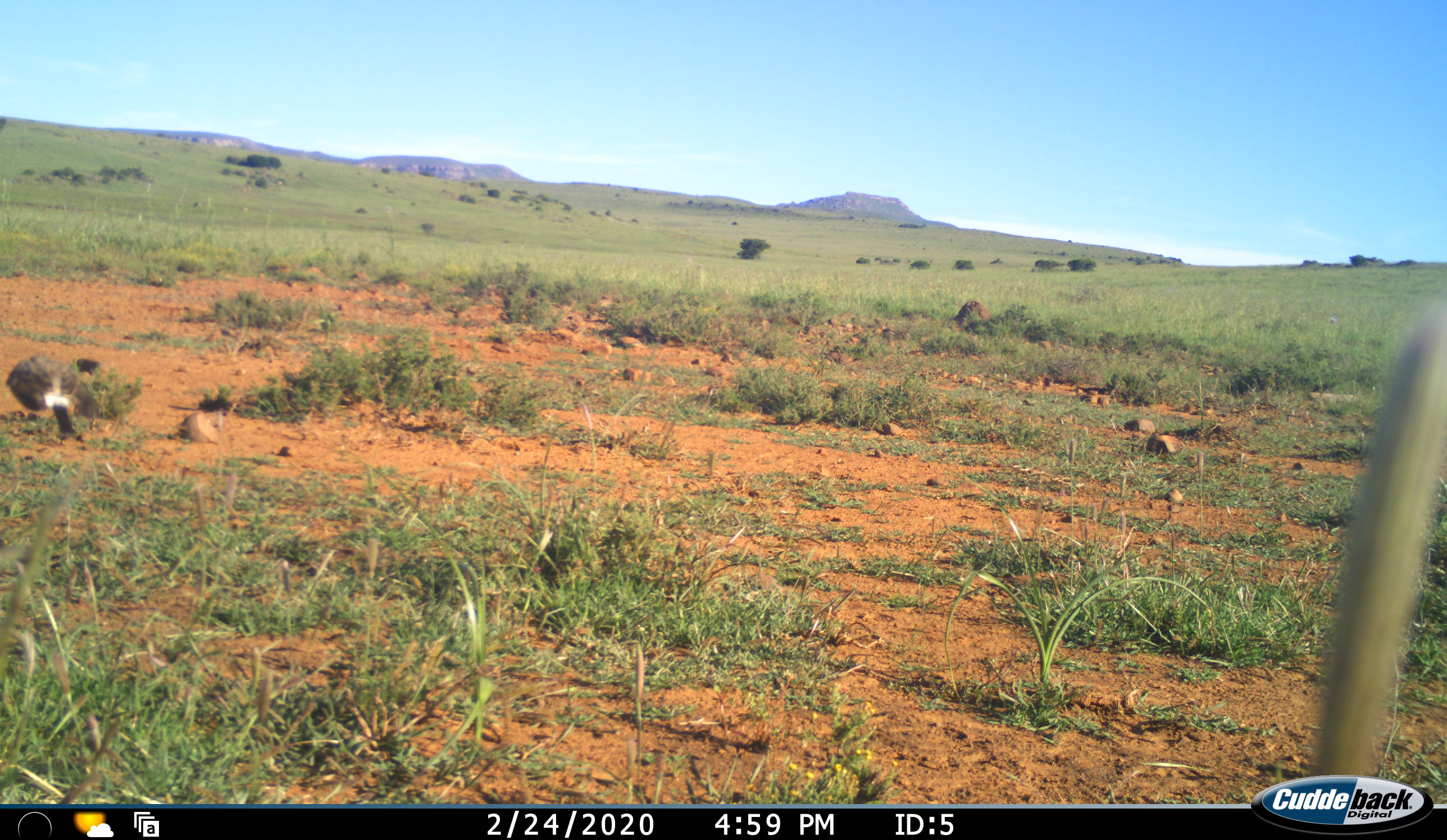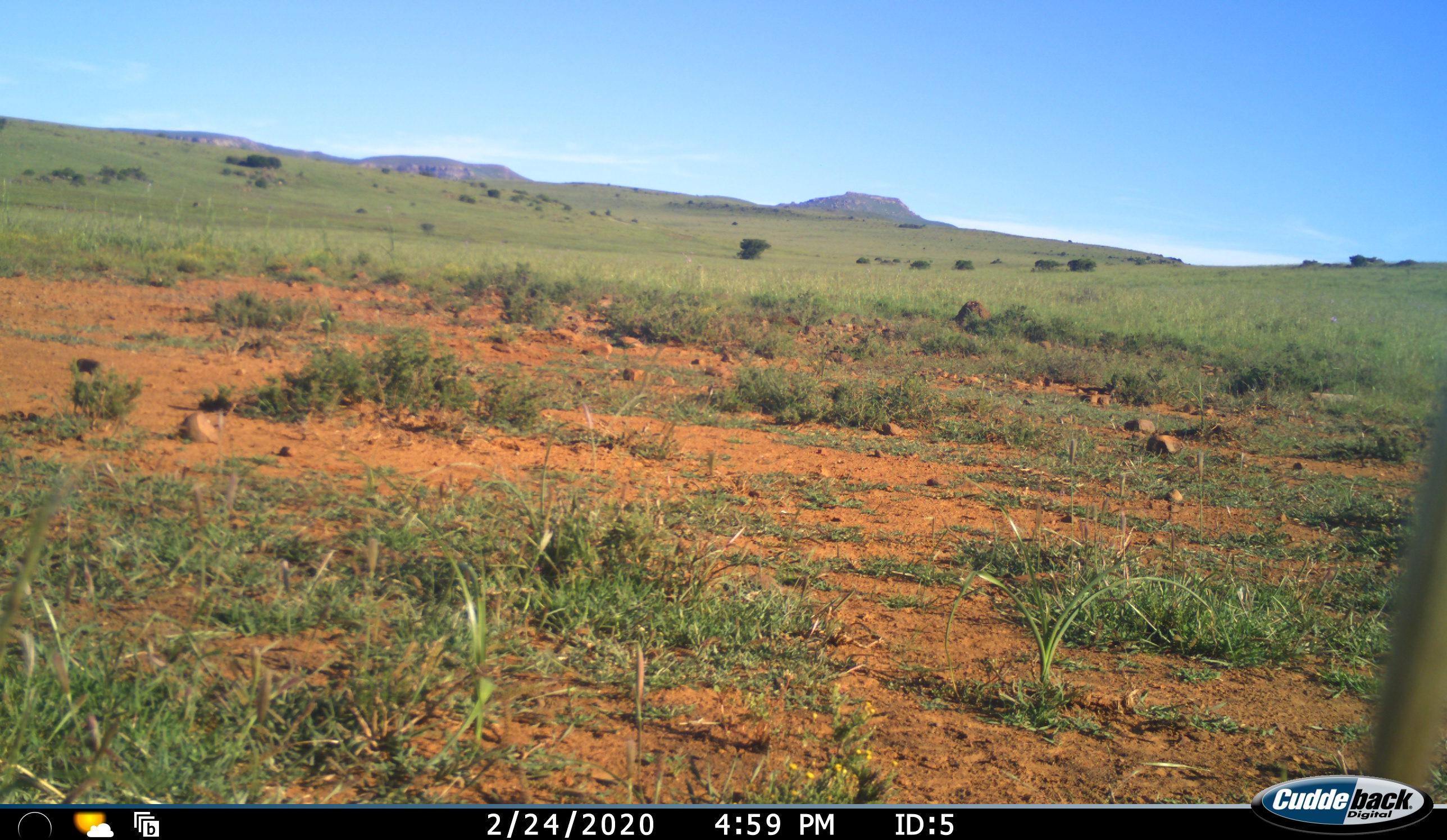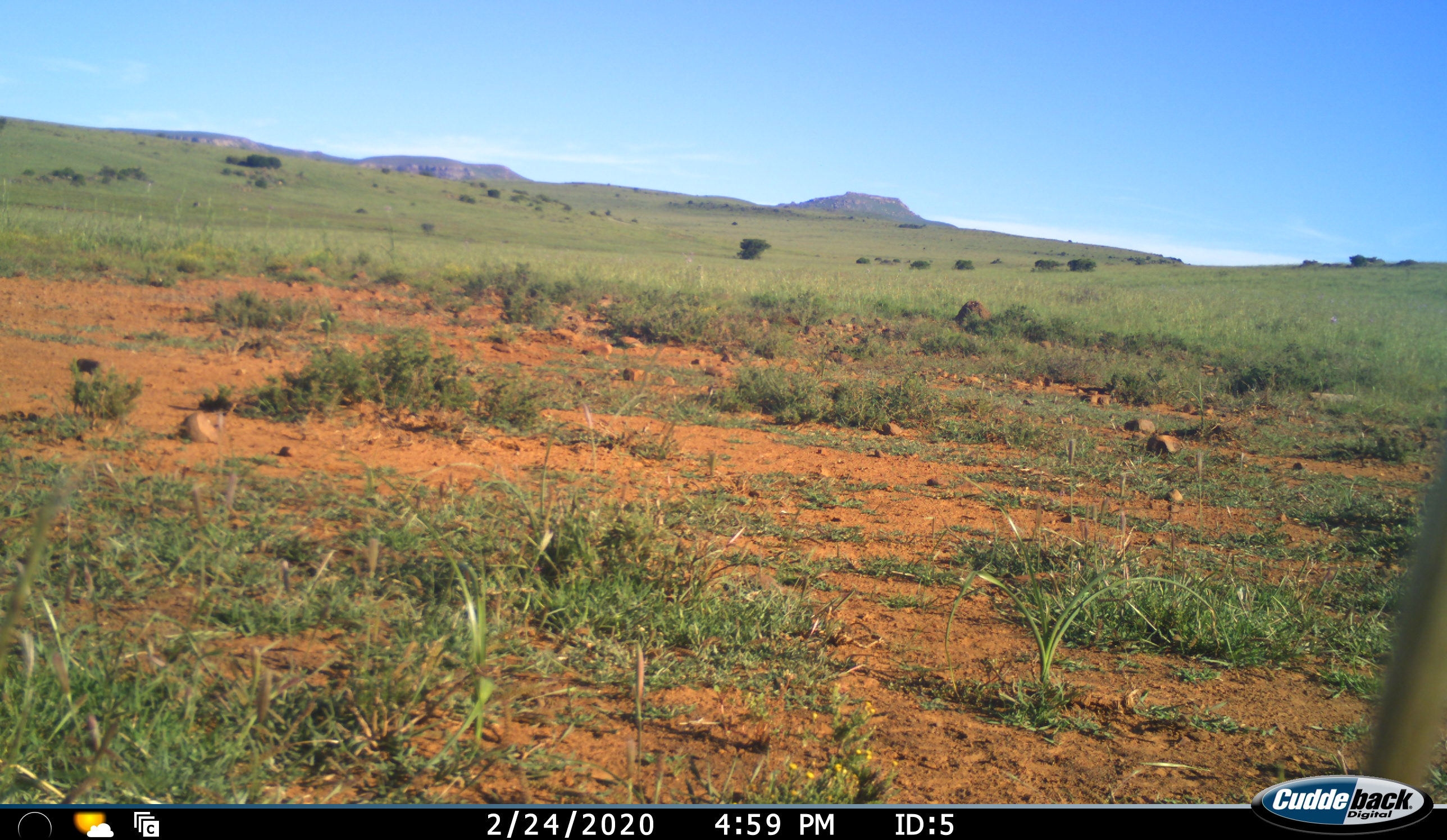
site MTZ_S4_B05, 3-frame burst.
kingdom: Animalia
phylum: Chordata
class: Aves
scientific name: Aves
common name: bird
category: birdother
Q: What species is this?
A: Birdother (bird) (Aves).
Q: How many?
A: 1.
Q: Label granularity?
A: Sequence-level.